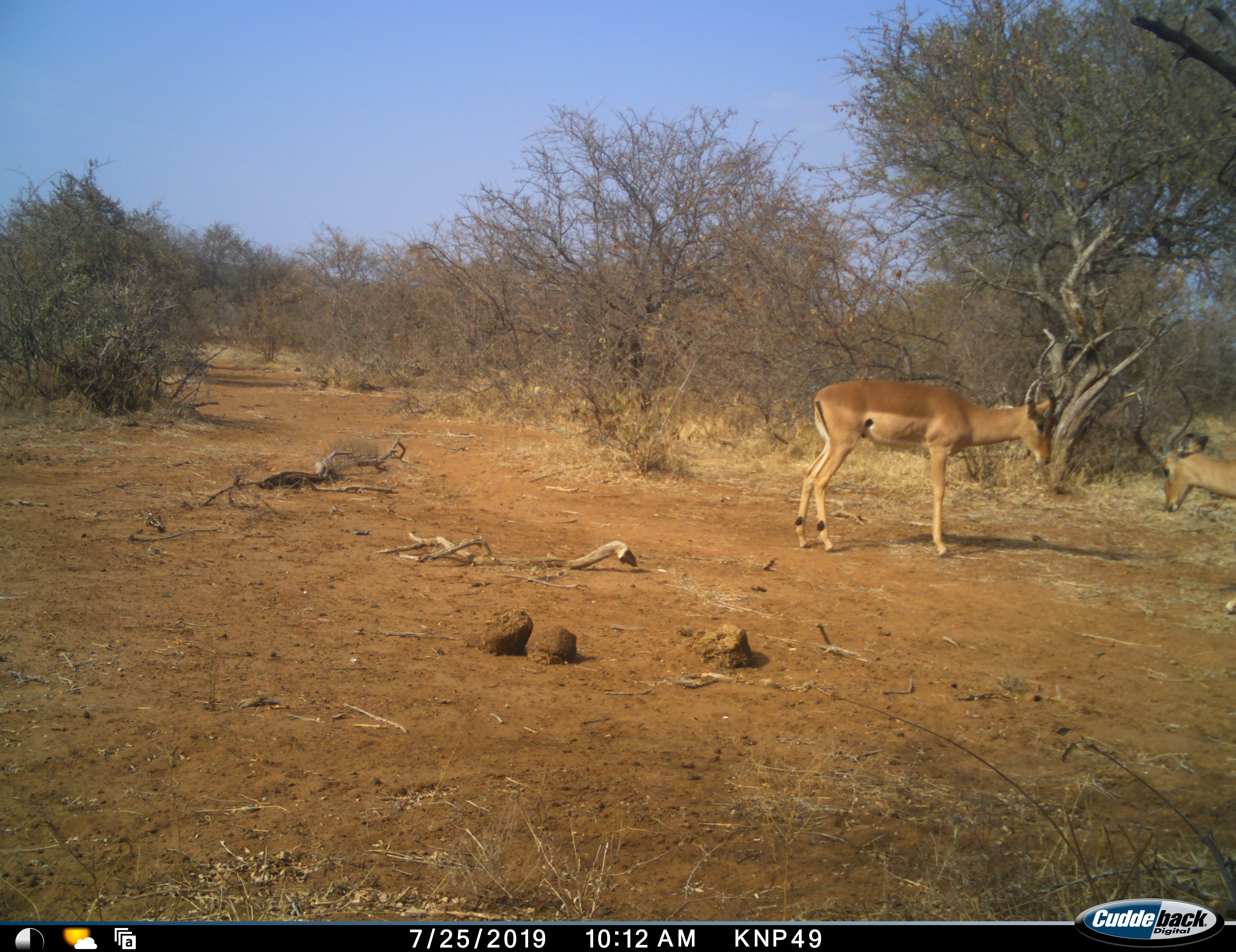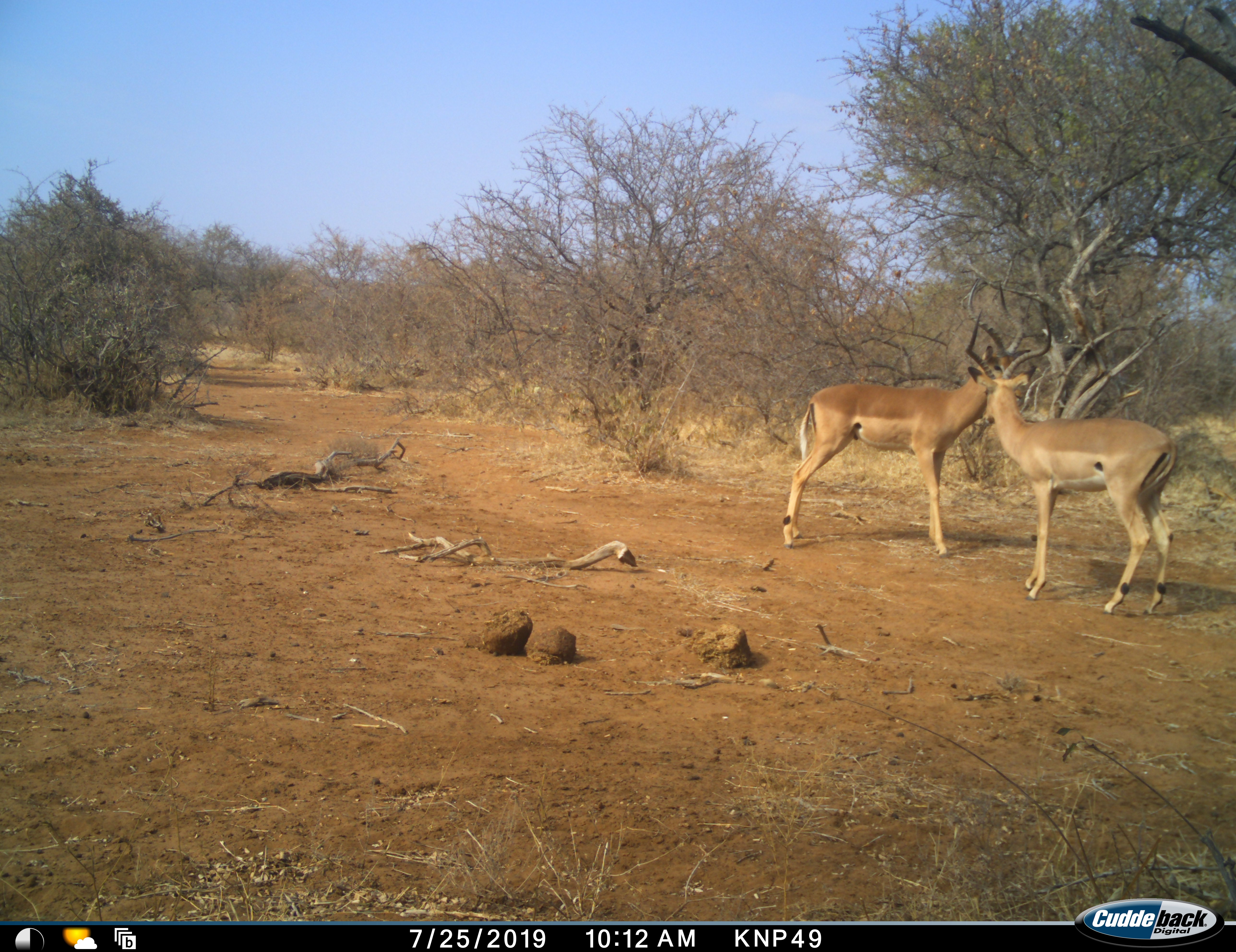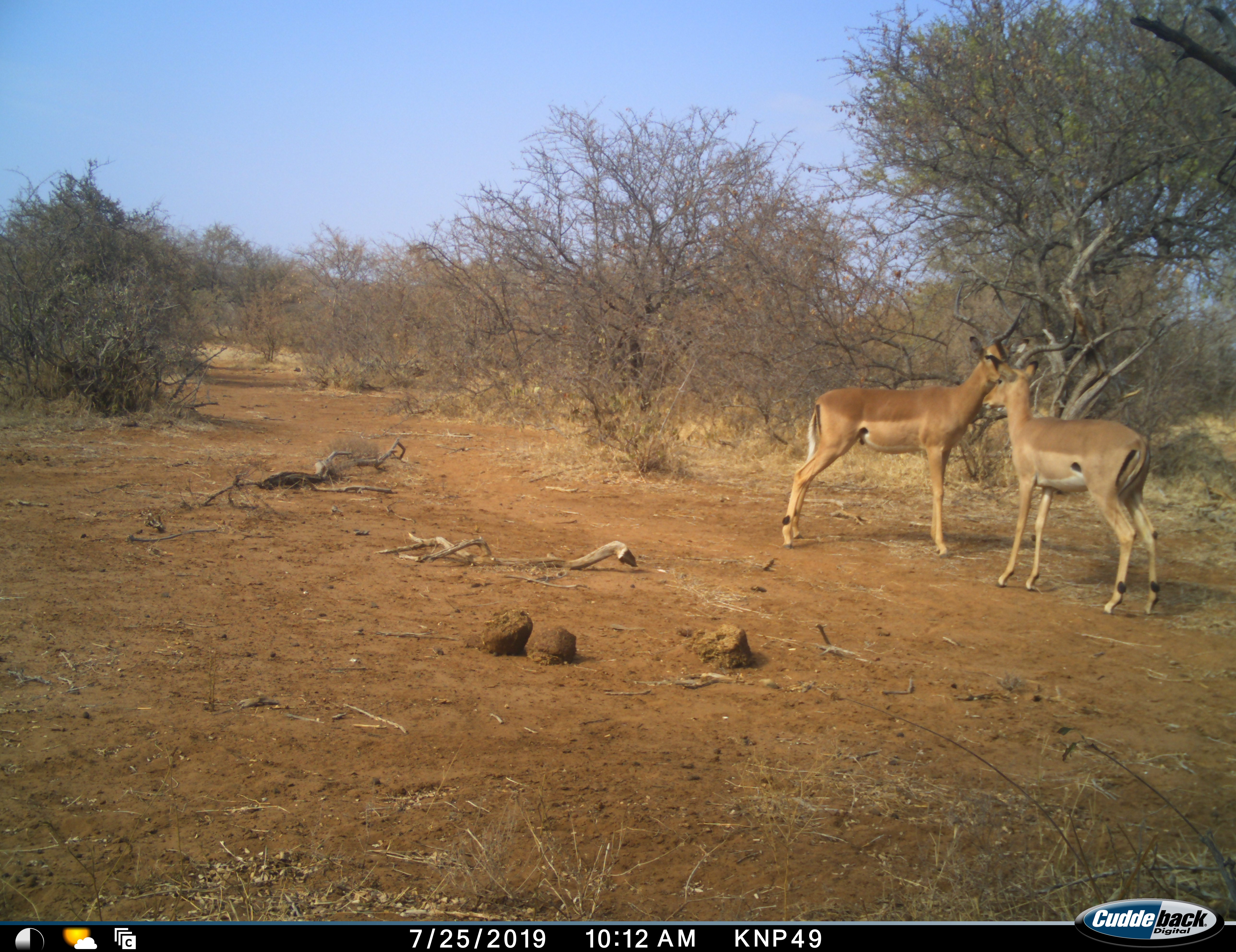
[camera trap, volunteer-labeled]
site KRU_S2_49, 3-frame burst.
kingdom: Animalia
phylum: Chordata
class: Mammalia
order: Artiodactyla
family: Bovidae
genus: Aepyceros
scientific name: Aepyceros melampus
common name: impala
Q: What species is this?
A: Impala (Aepyceros melampus).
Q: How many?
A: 2.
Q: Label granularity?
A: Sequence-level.